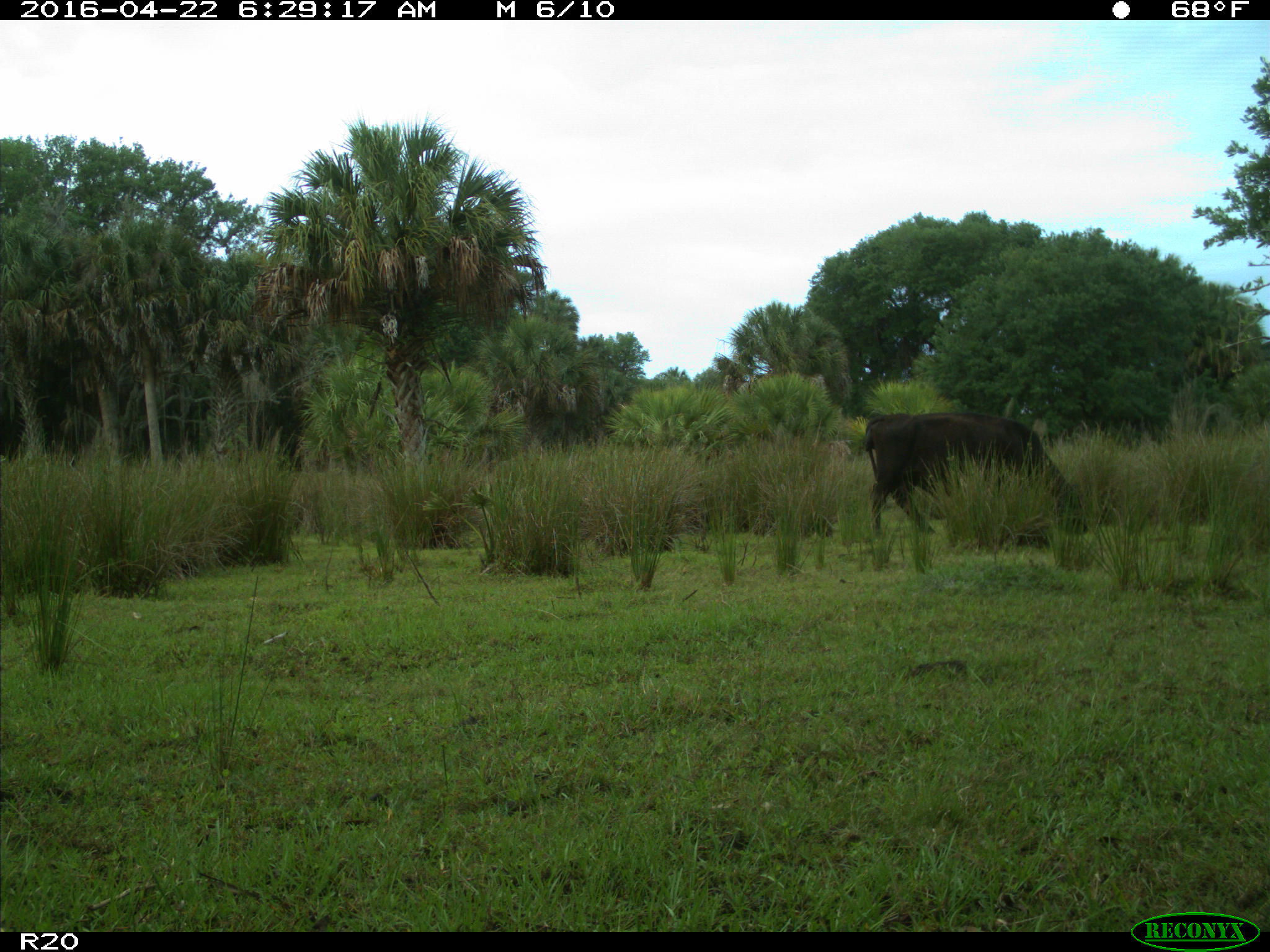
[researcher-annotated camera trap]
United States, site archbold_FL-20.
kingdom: Animalia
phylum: Chordata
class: Mammalia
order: Artiodactyla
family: Bovidae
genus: Bos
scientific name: Bos taurus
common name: domestic cow